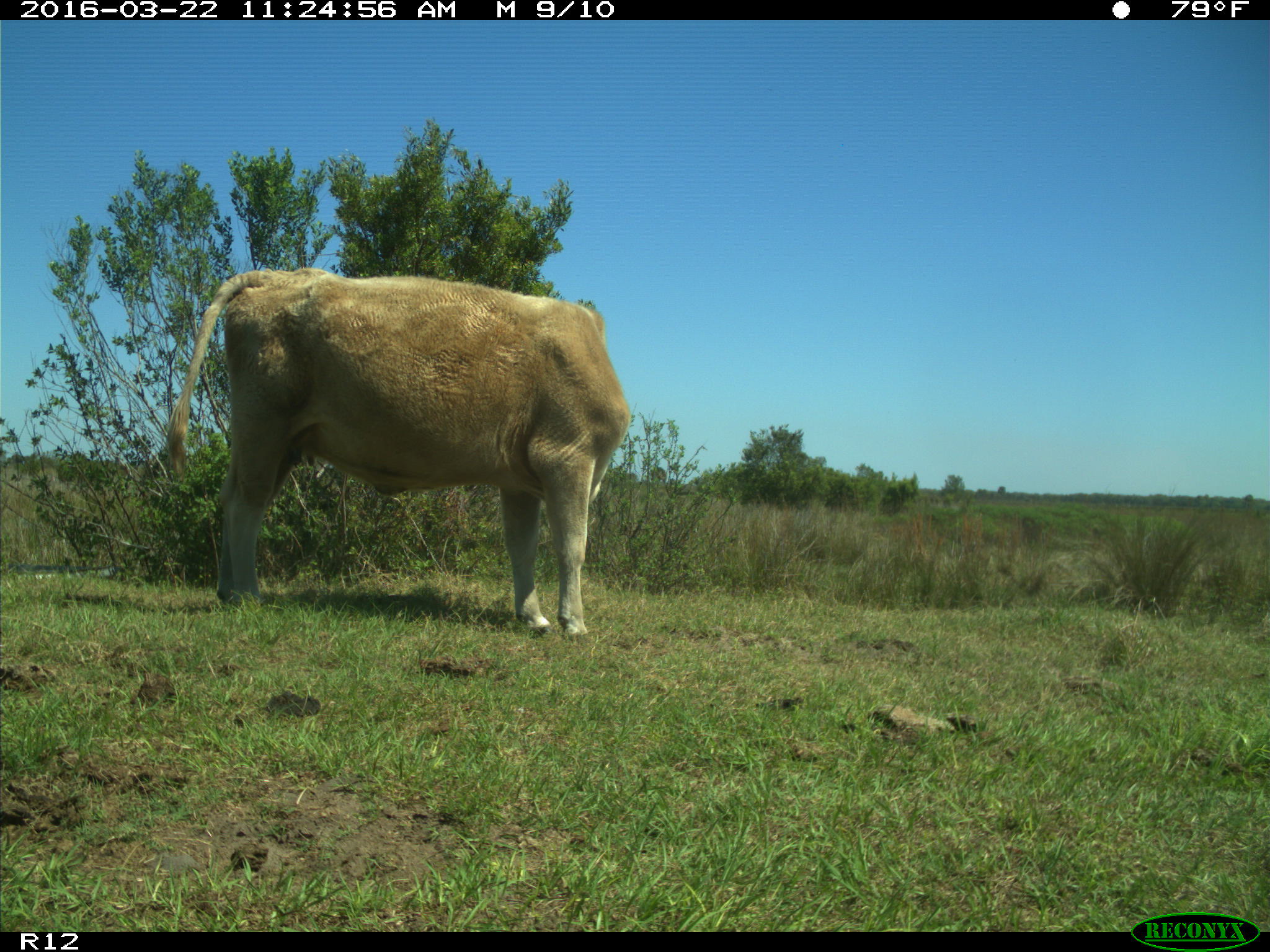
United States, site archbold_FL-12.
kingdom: Animalia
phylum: Chordata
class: Mammalia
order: Artiodactyla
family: Bovidae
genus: Bos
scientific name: Bos taurus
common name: domestic cow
Bos taurus (domestic cow).